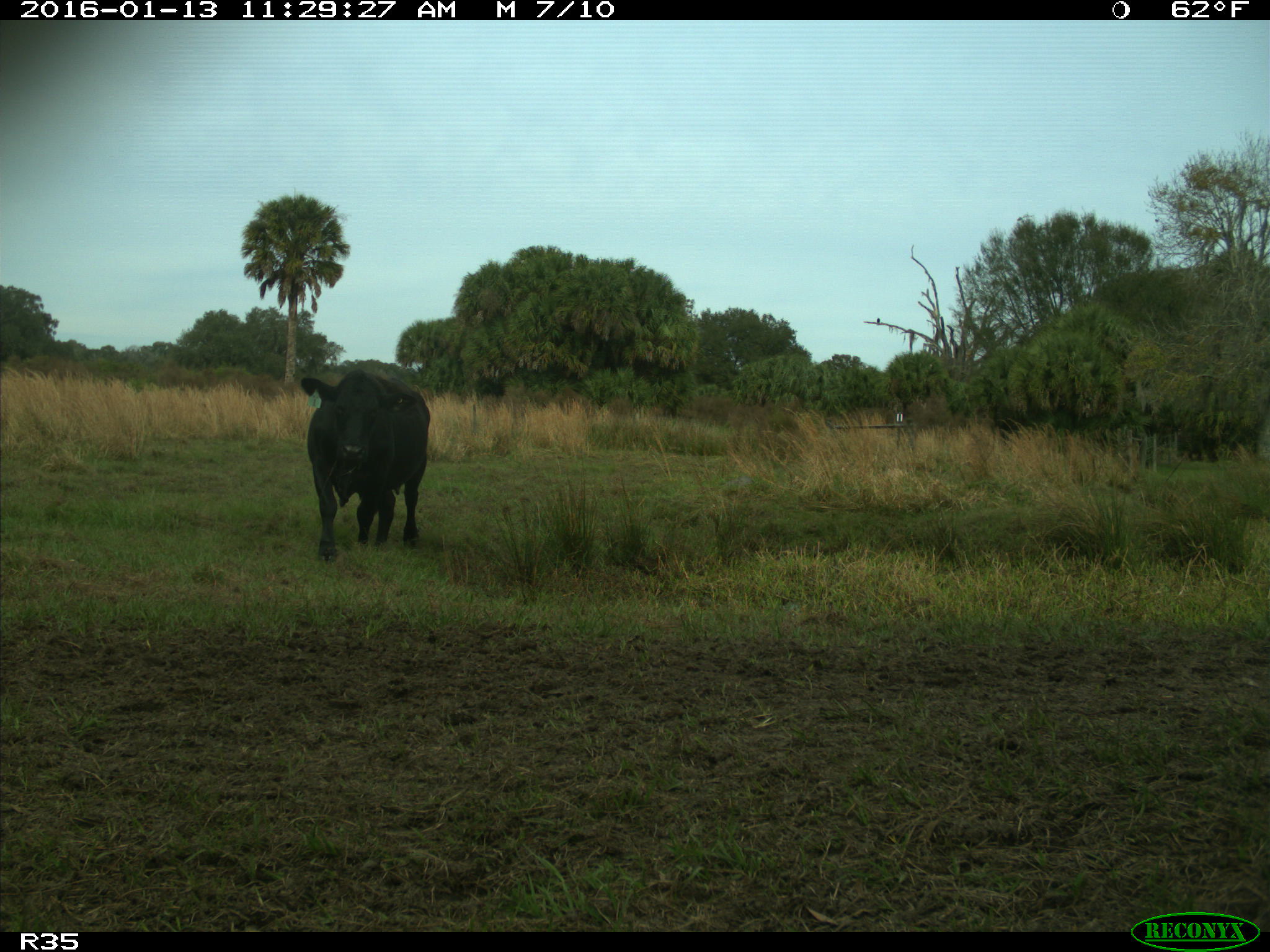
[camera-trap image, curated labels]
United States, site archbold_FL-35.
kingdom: Animalia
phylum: Chordata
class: Mammalia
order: Artiodactyla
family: Bovidae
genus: Bos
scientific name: Bos taurus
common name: domestic cow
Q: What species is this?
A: Bos taurus (domestic cow).